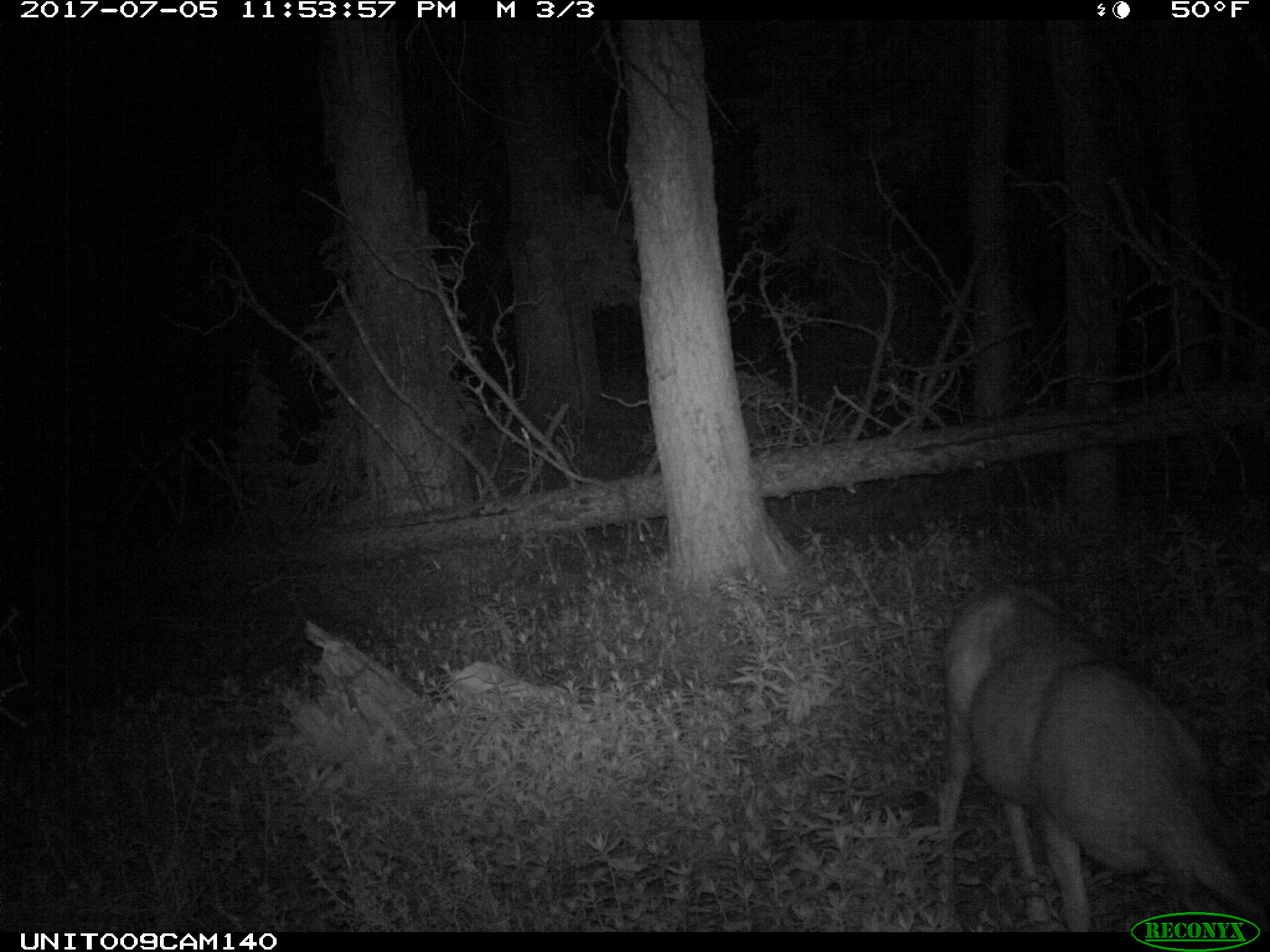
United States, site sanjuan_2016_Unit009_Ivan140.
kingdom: Animalia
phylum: Chordata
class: Mammalia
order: Artiodactyla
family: Cervidae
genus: Odocoileus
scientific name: Odocoileus hemionus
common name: mule deer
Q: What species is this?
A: Odocoileus hemionus (mule deer).